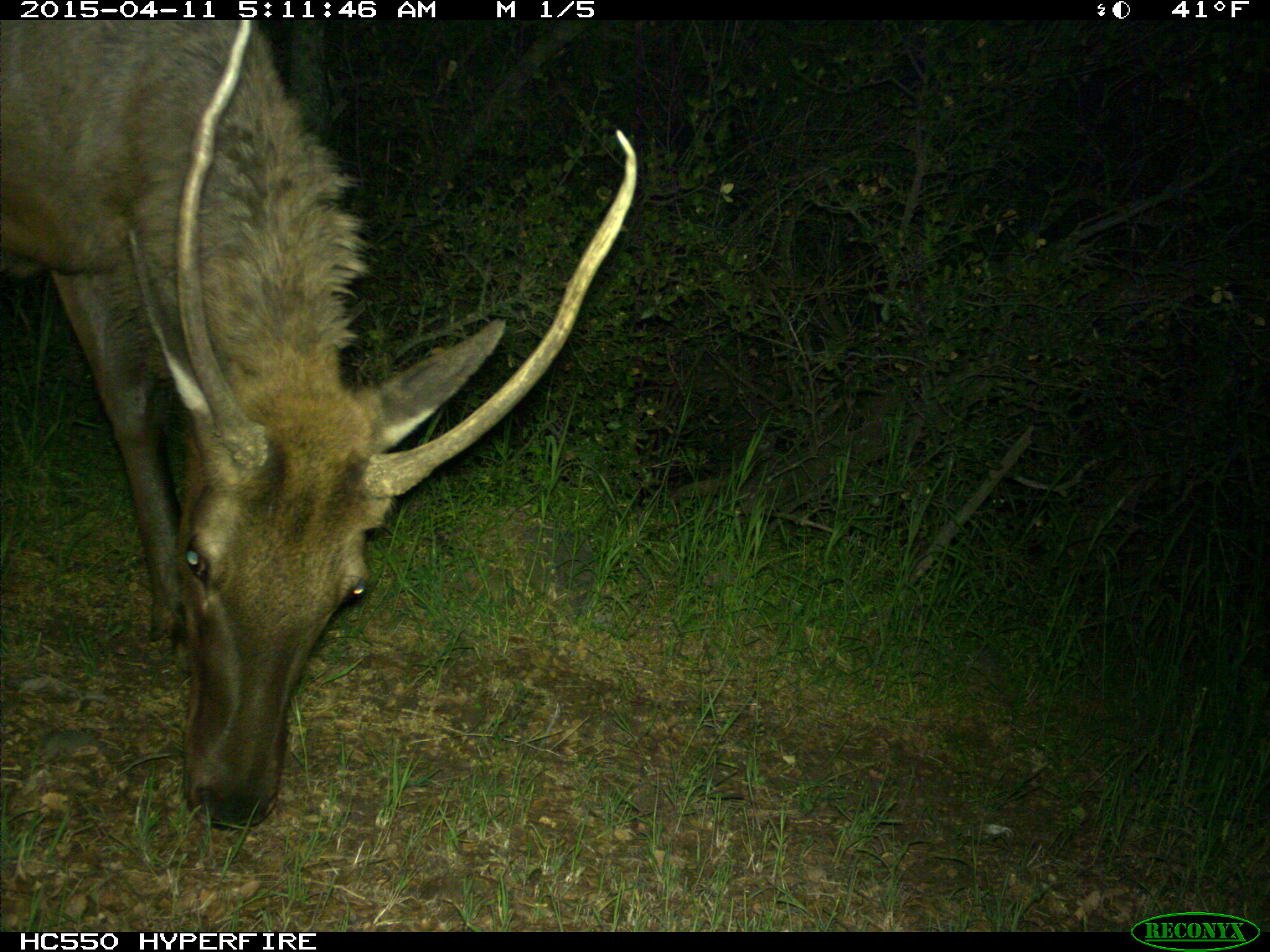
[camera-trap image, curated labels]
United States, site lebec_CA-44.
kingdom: Animalia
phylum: Chordata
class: Mammalia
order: Artiodactyla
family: Cervidae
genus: Cervus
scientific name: Cervus canadensis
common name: elk